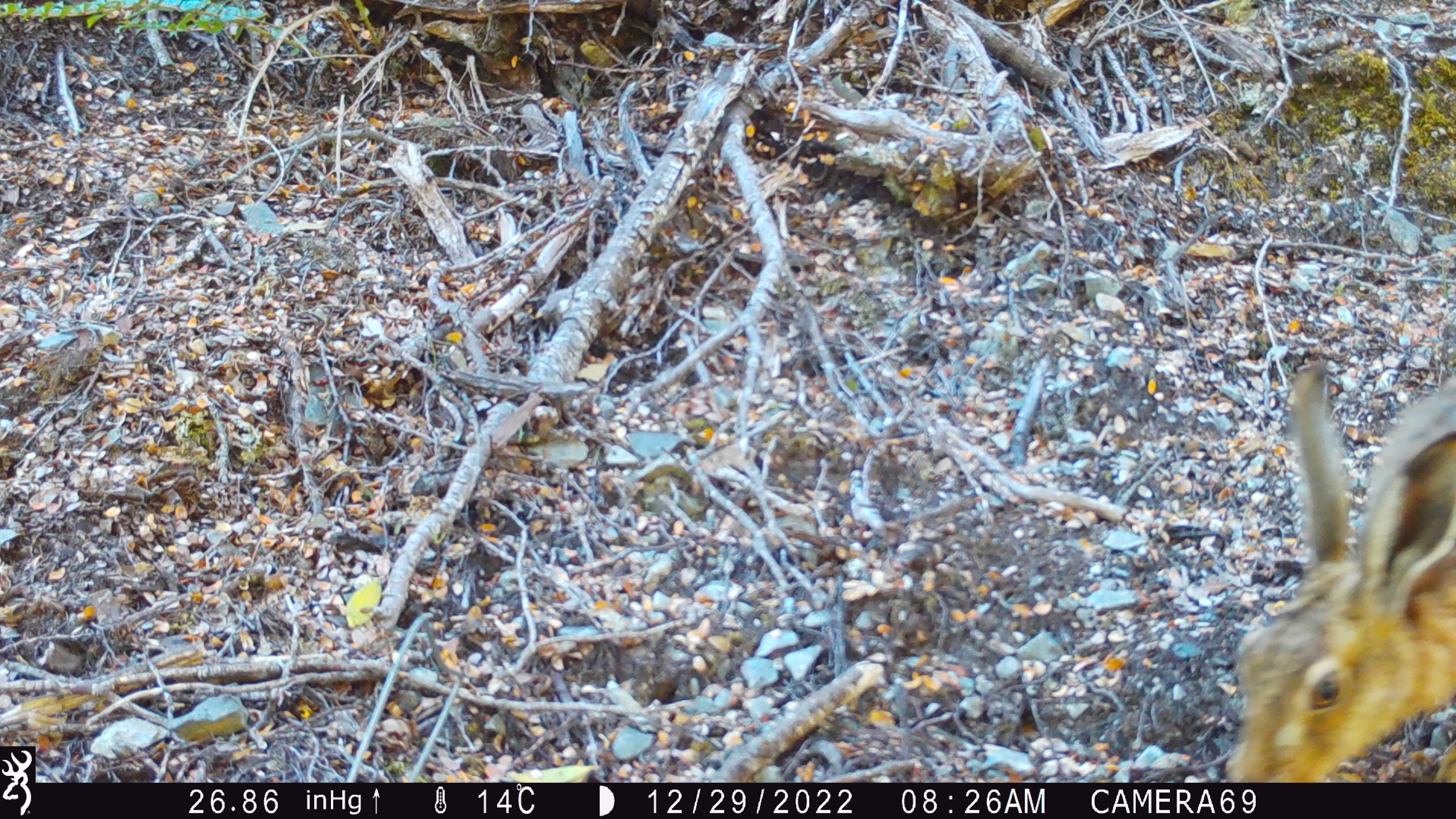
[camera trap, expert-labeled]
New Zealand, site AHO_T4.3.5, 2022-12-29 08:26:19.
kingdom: Animalia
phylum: Chordata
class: Mammalia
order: Lagomorpha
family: Leporidae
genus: Lepus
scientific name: Lepus europaeus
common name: brown hare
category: hare